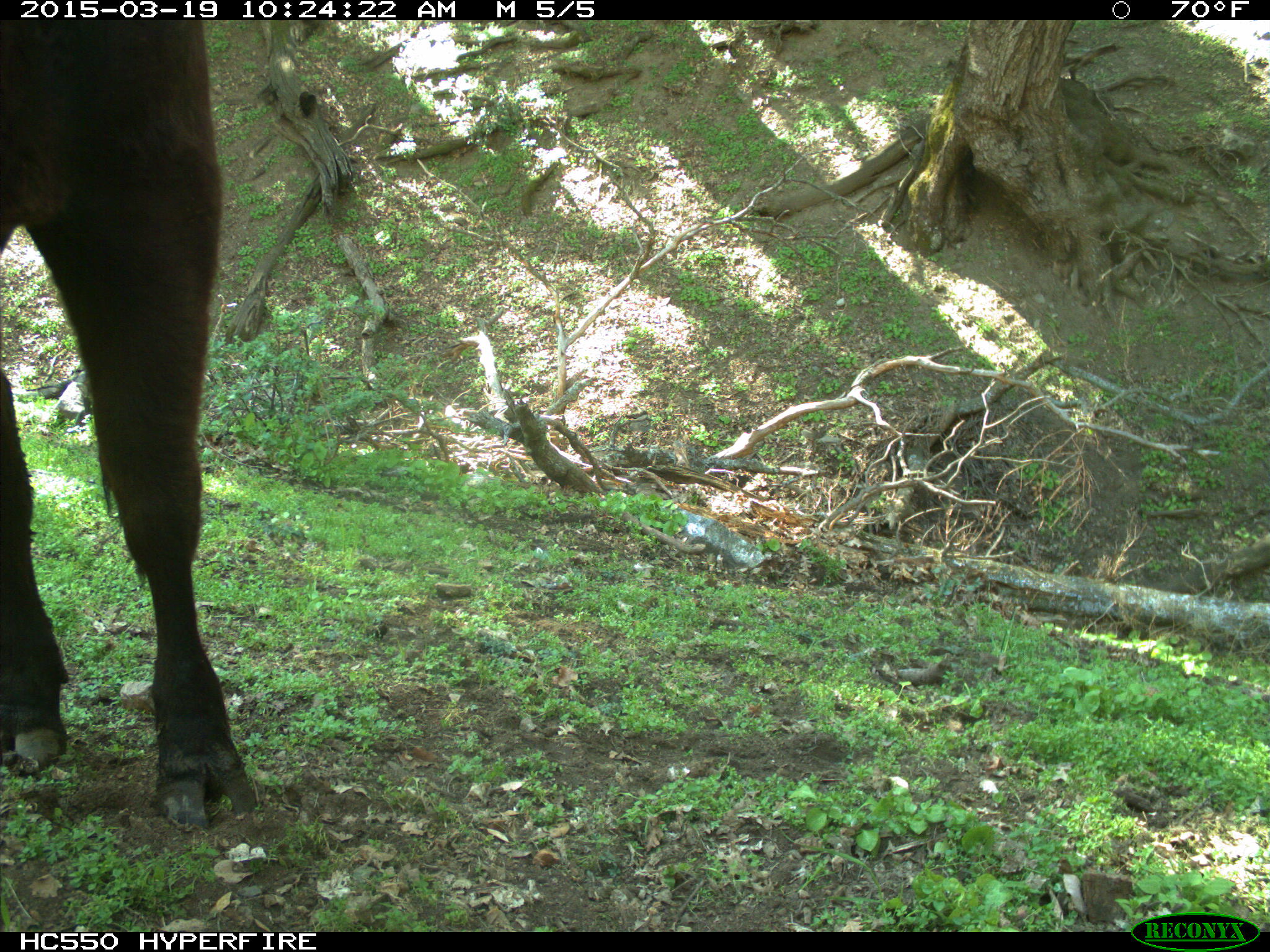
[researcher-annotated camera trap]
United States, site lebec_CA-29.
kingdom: Animalia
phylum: Chordata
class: Mammalia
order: Artiodactyla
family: Bovidae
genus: Bos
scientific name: Bos taurus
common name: domestic cow